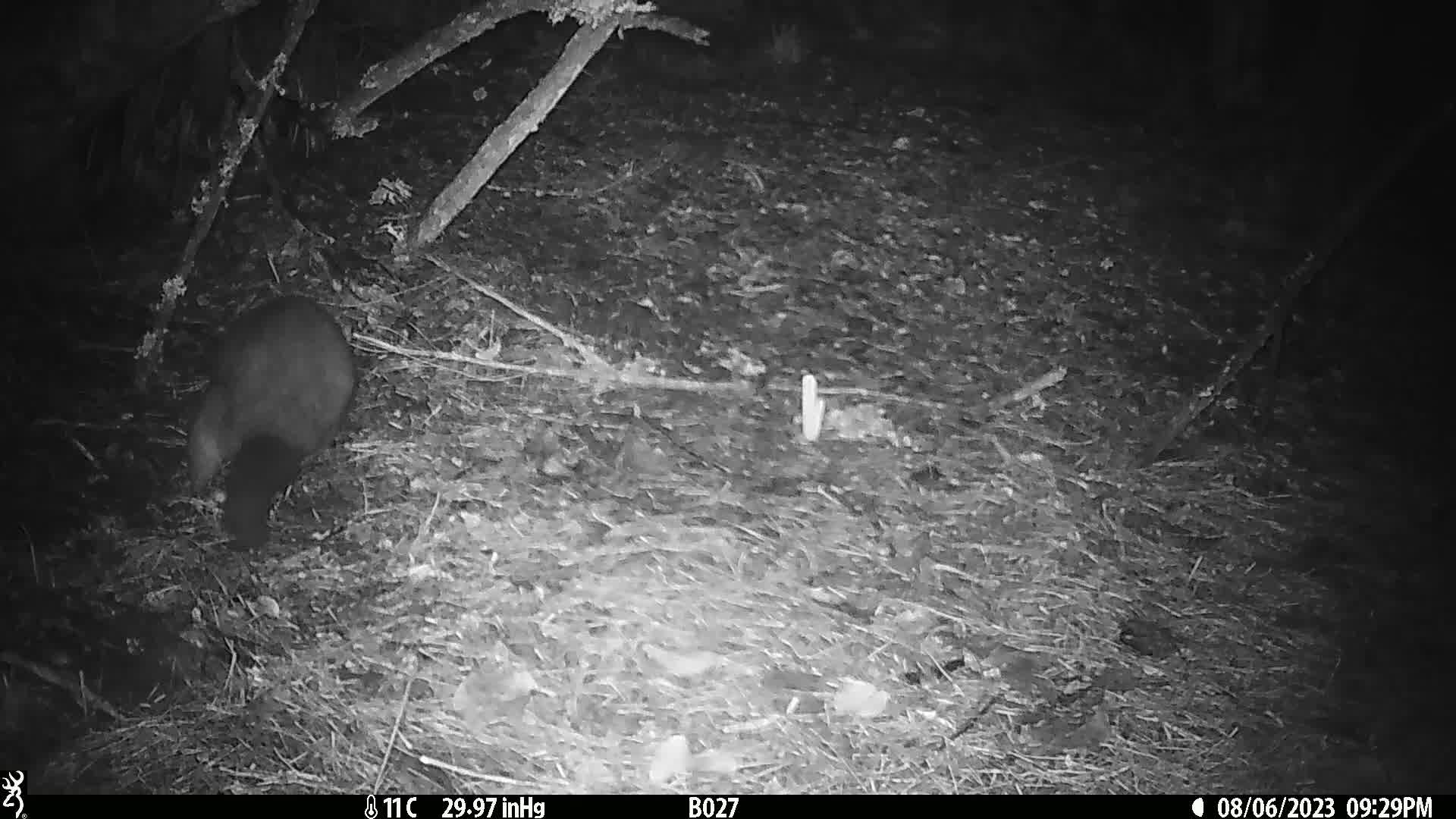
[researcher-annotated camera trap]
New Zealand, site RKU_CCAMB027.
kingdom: Animalia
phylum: Chordata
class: Mammalia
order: Diprotodontia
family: Phalangeridae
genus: Trichosurus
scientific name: Trichosurus vulpecula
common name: common brushtail possum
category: possum